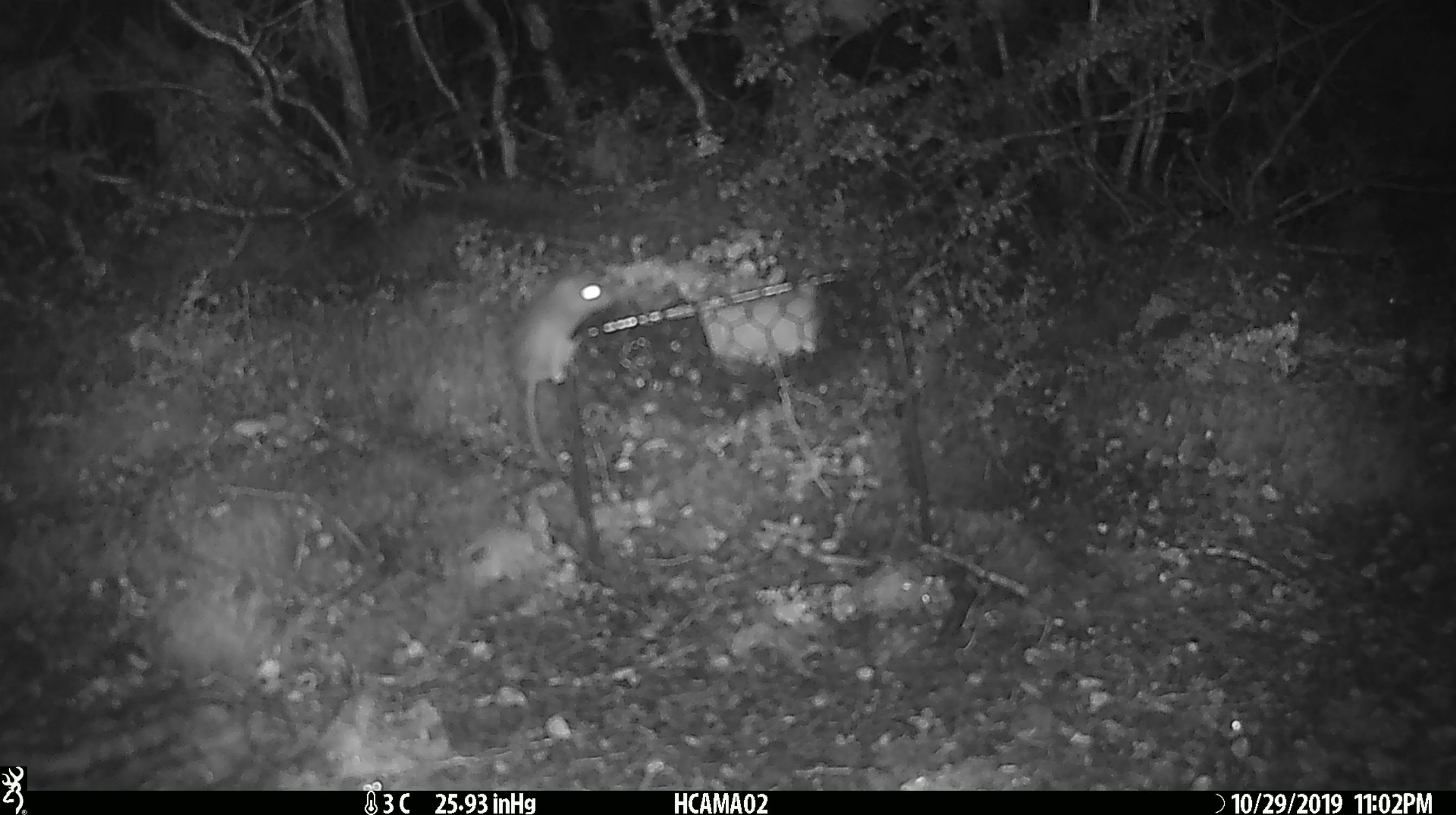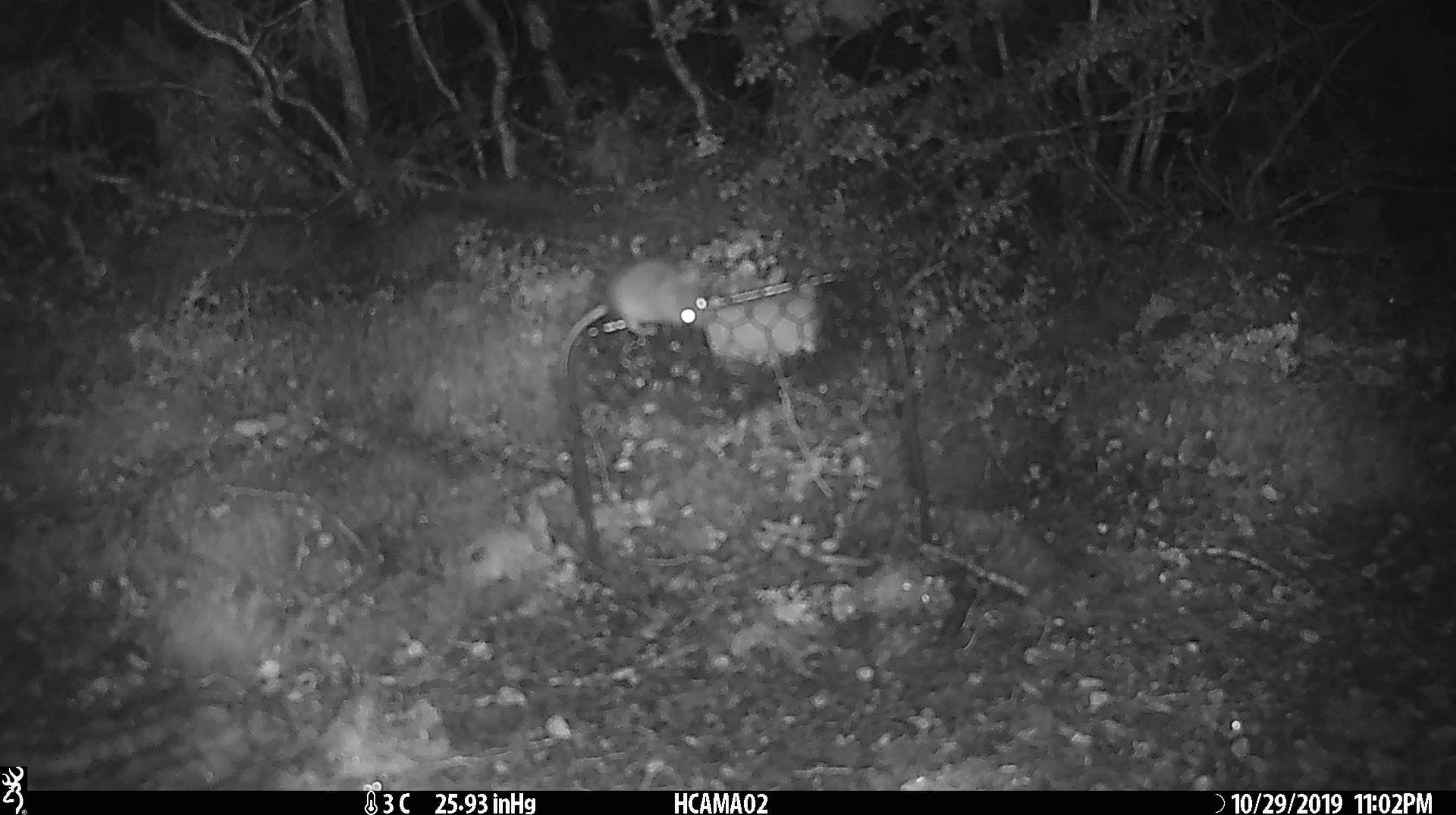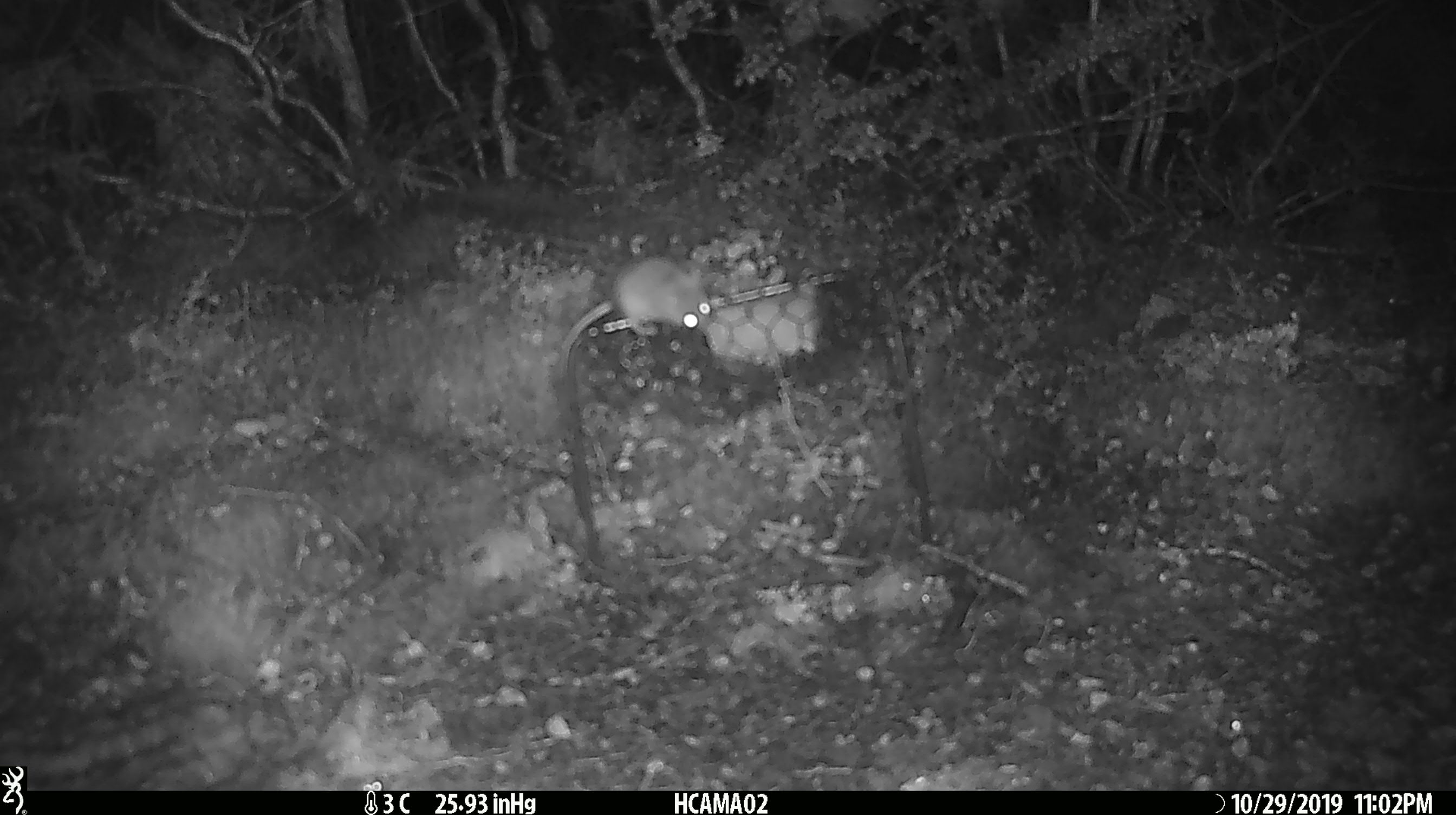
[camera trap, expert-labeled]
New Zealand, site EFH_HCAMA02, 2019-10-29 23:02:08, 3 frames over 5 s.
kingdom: Animalia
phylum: Chordata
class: Mammalia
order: Rodentia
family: Muridae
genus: Mus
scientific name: Mus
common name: mouse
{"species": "mouse (Mus)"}